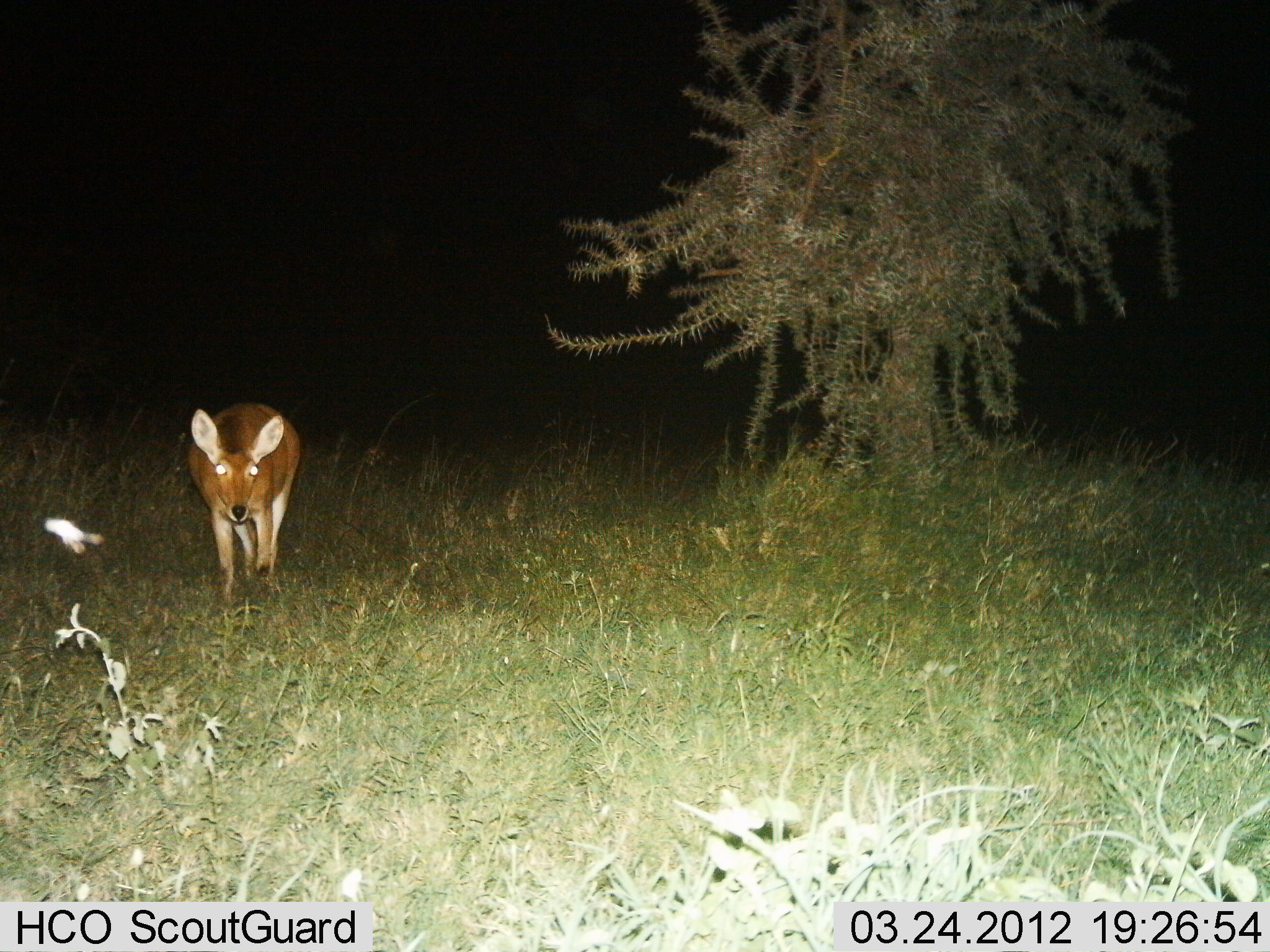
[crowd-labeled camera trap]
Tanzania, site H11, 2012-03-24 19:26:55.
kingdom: Animalia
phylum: Chordata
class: Mammalia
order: Artiodactyla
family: Bovidae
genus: Redunca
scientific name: Redunca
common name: reedbuck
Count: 1.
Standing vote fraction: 65%.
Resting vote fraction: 0%.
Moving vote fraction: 35%.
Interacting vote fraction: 0%.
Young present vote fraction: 0%.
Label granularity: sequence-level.